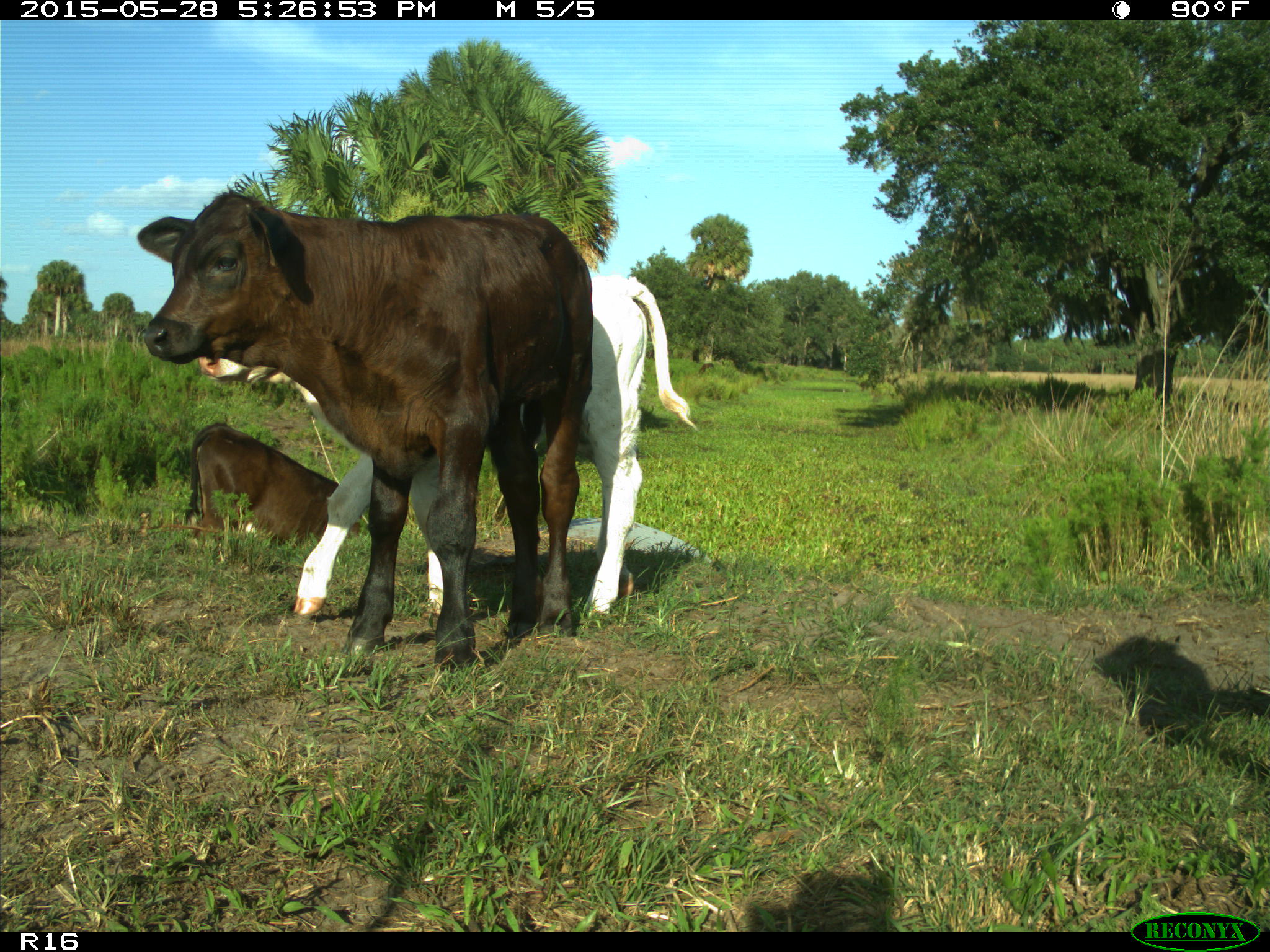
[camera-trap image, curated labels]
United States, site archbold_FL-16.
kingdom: Animalia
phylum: Chordata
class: Mammalia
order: Artiodactyla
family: Bovidae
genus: Bos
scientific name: Bos taurus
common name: domestic cow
Bos taurus (domestic cow).